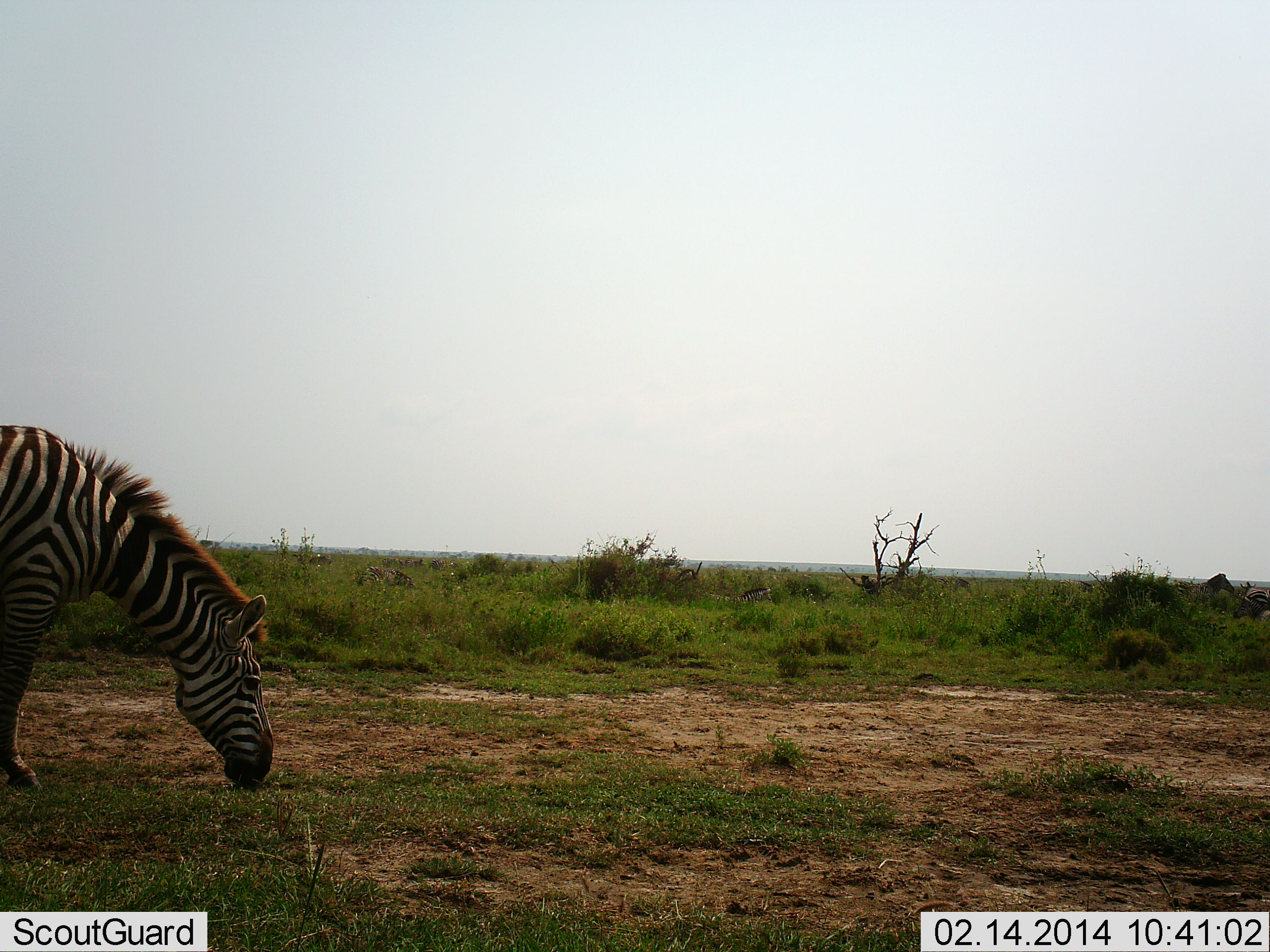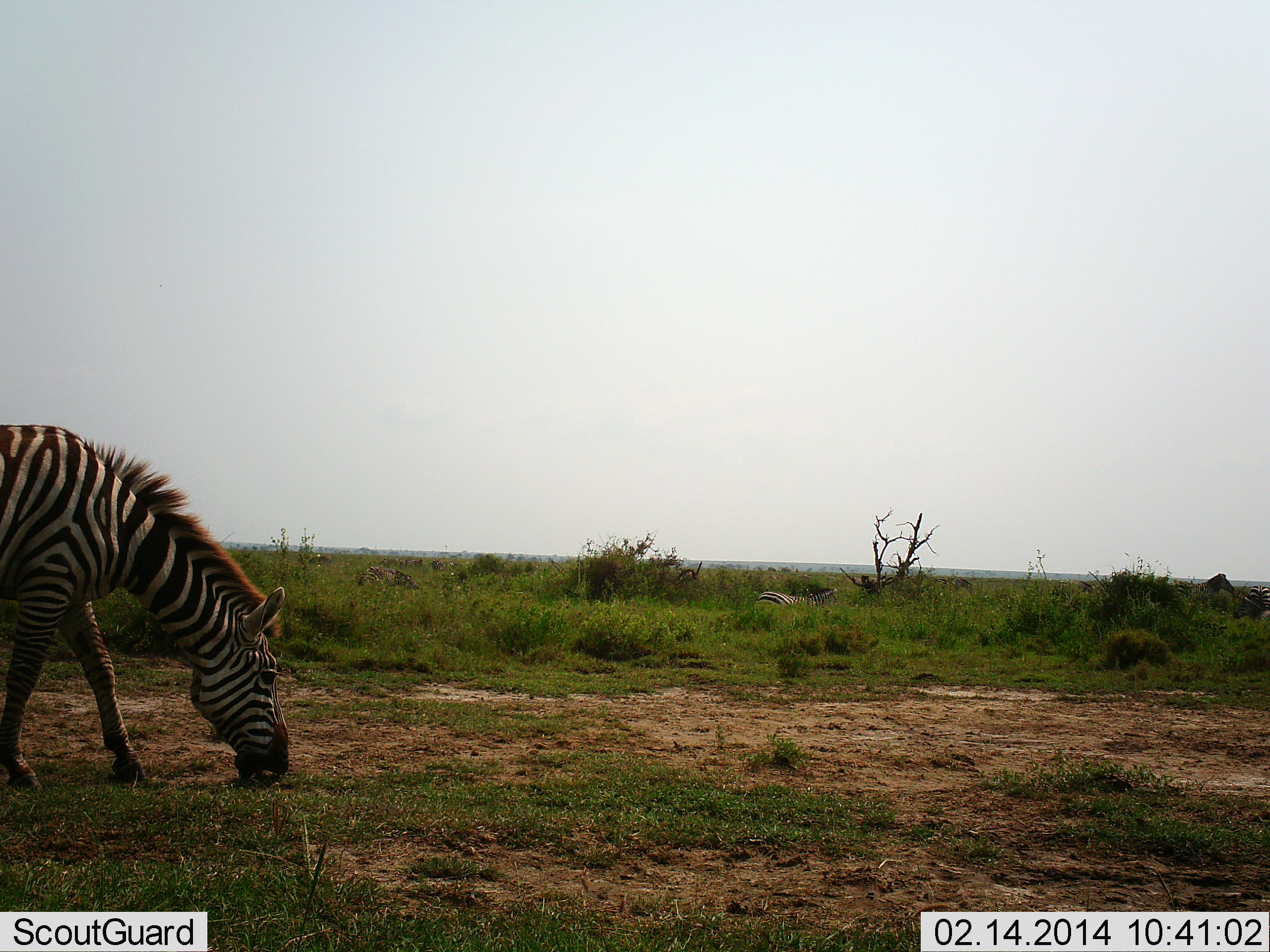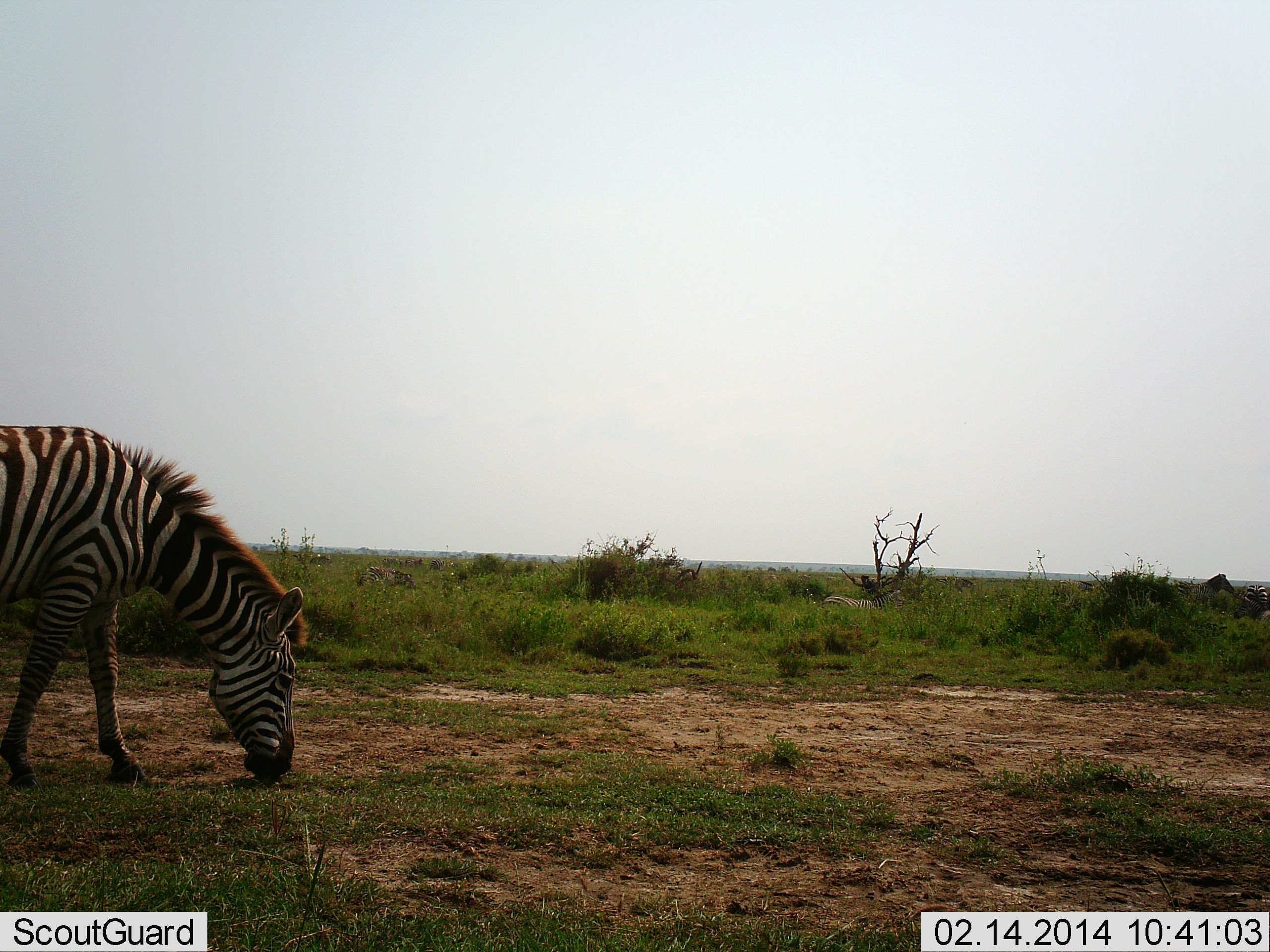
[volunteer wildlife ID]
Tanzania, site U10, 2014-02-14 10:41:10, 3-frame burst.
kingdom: Animalia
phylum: Chordata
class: Mammalia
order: Perissodactyla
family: Equidae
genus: Equus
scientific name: Equus quagga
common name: plains zebra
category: zebra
Zebra (plains zebra) (Equus quagga), count 1. Behavior (volunteer vote fractions): standing 9%, resting 0%, moving 27%, interacting 0%. Young present (vote fraction): 0%. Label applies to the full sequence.